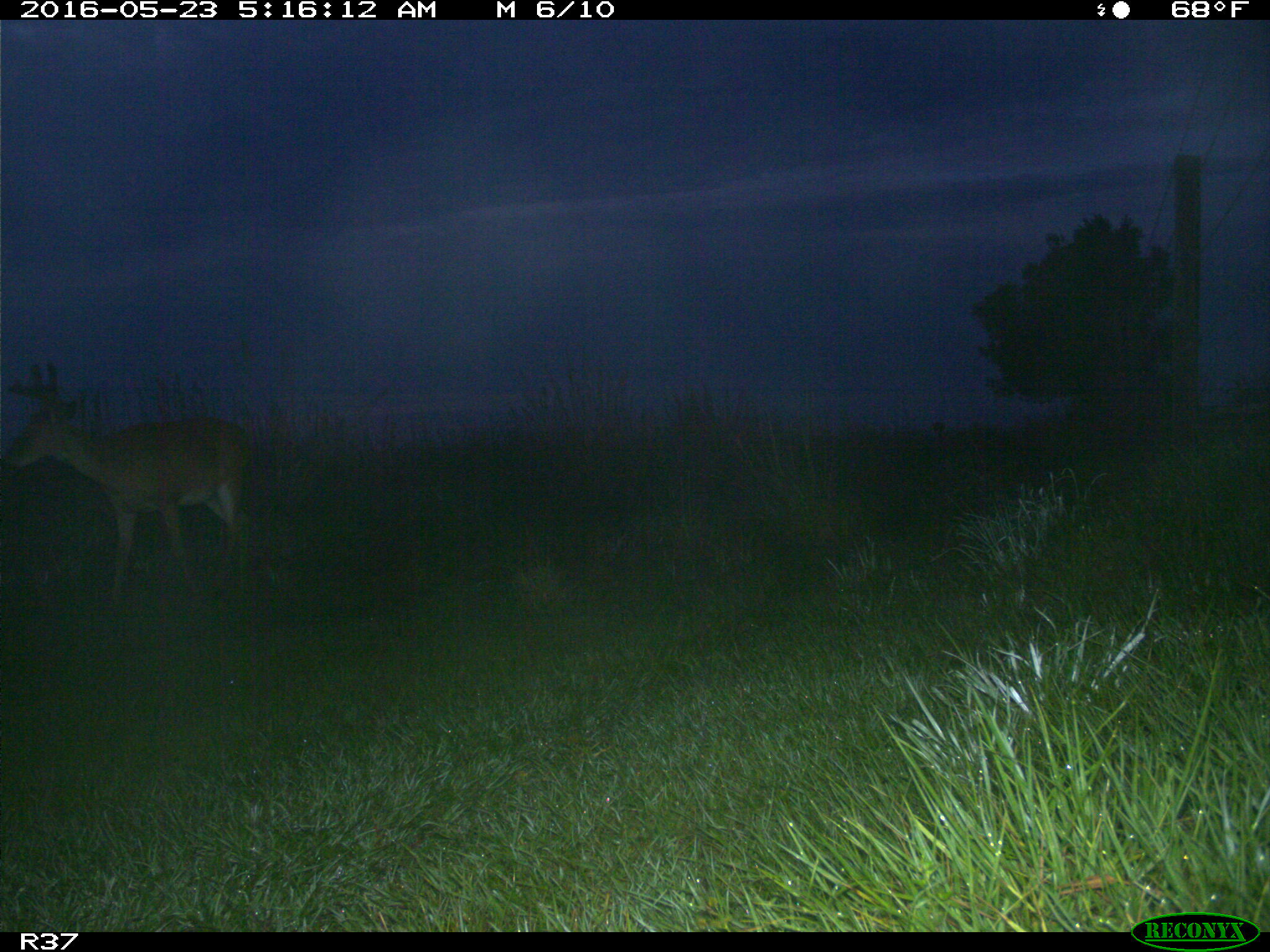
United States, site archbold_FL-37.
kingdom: Animalia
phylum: Chordata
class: Mammalia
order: Artiodactyla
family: Cervidae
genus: Odocoileus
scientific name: Odocoileus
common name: deer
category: unidentified deer